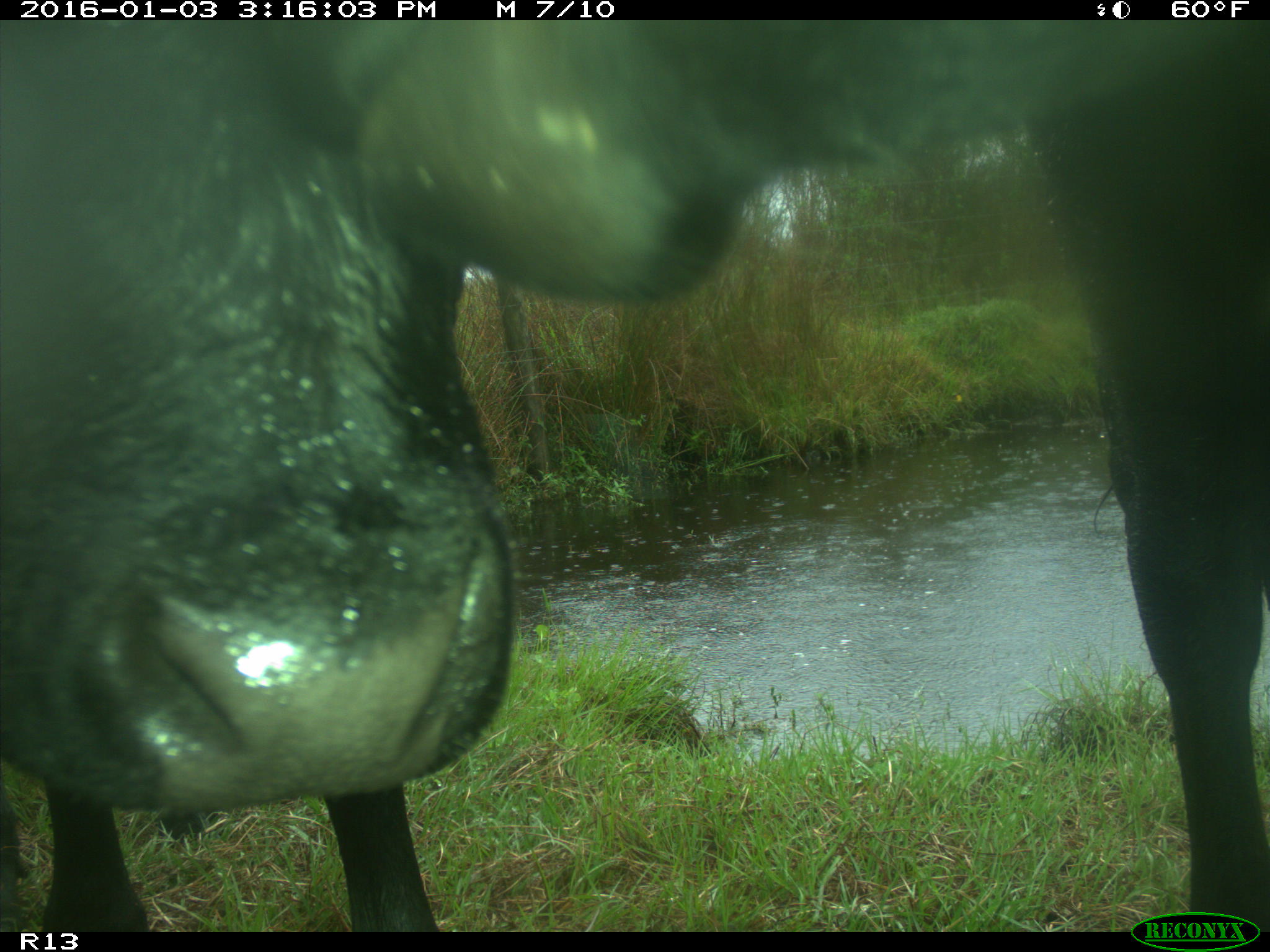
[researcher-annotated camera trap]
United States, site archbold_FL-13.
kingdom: Animalia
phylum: Chordata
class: Mammalia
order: Artiodactyla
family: Bovidae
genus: Bos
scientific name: Bos taurus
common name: domestic cow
Bos taurus (domestic cow).